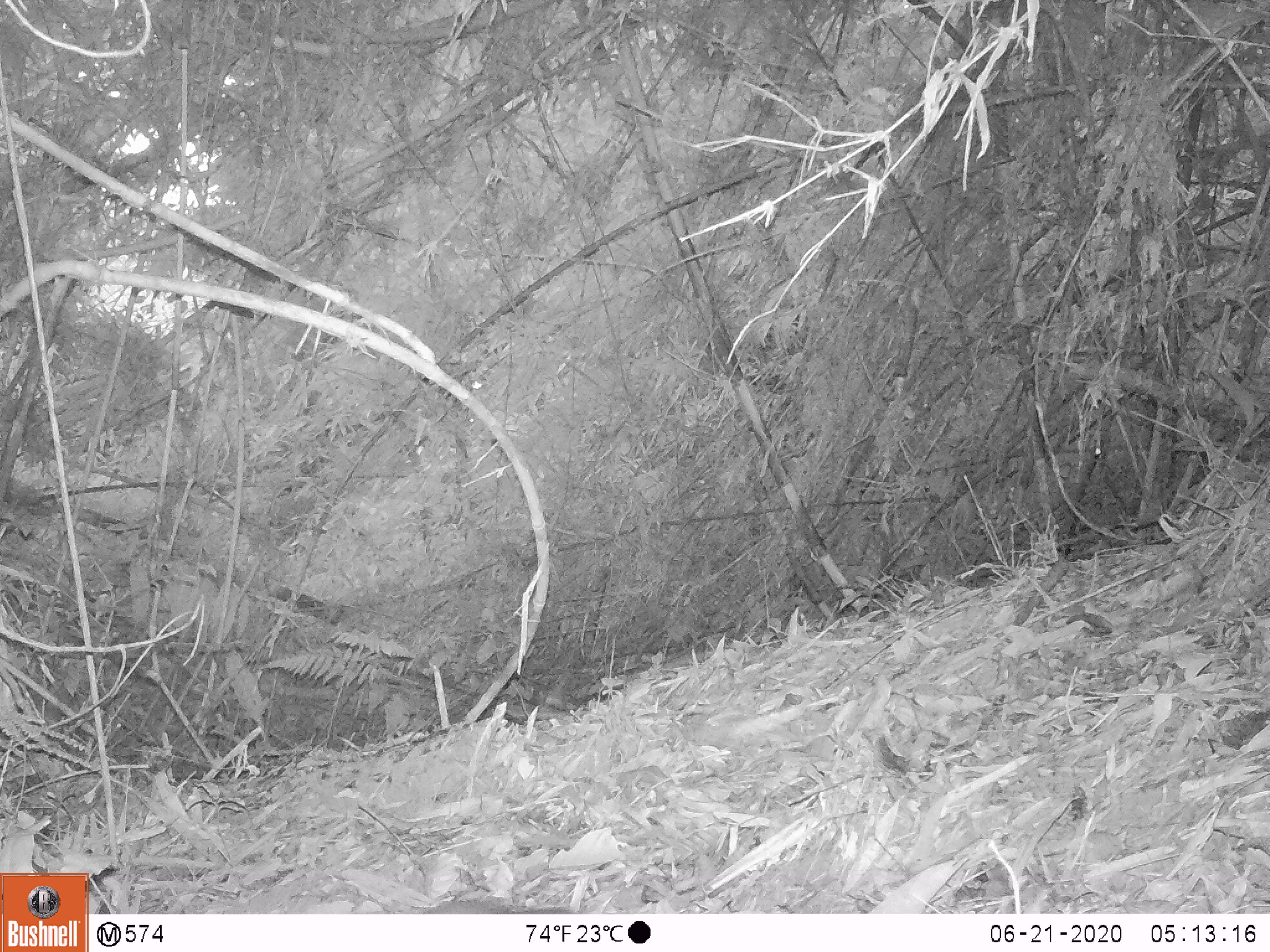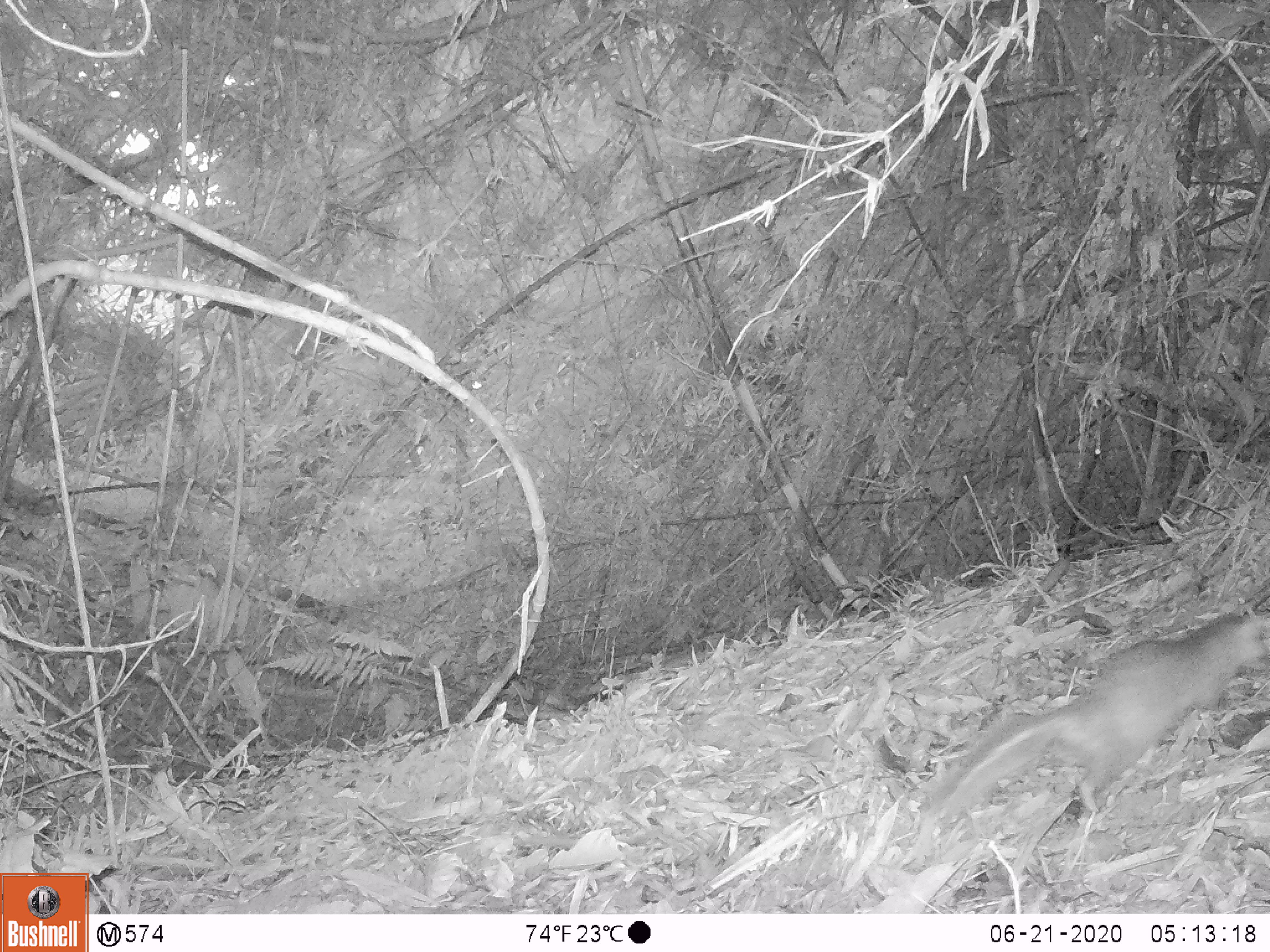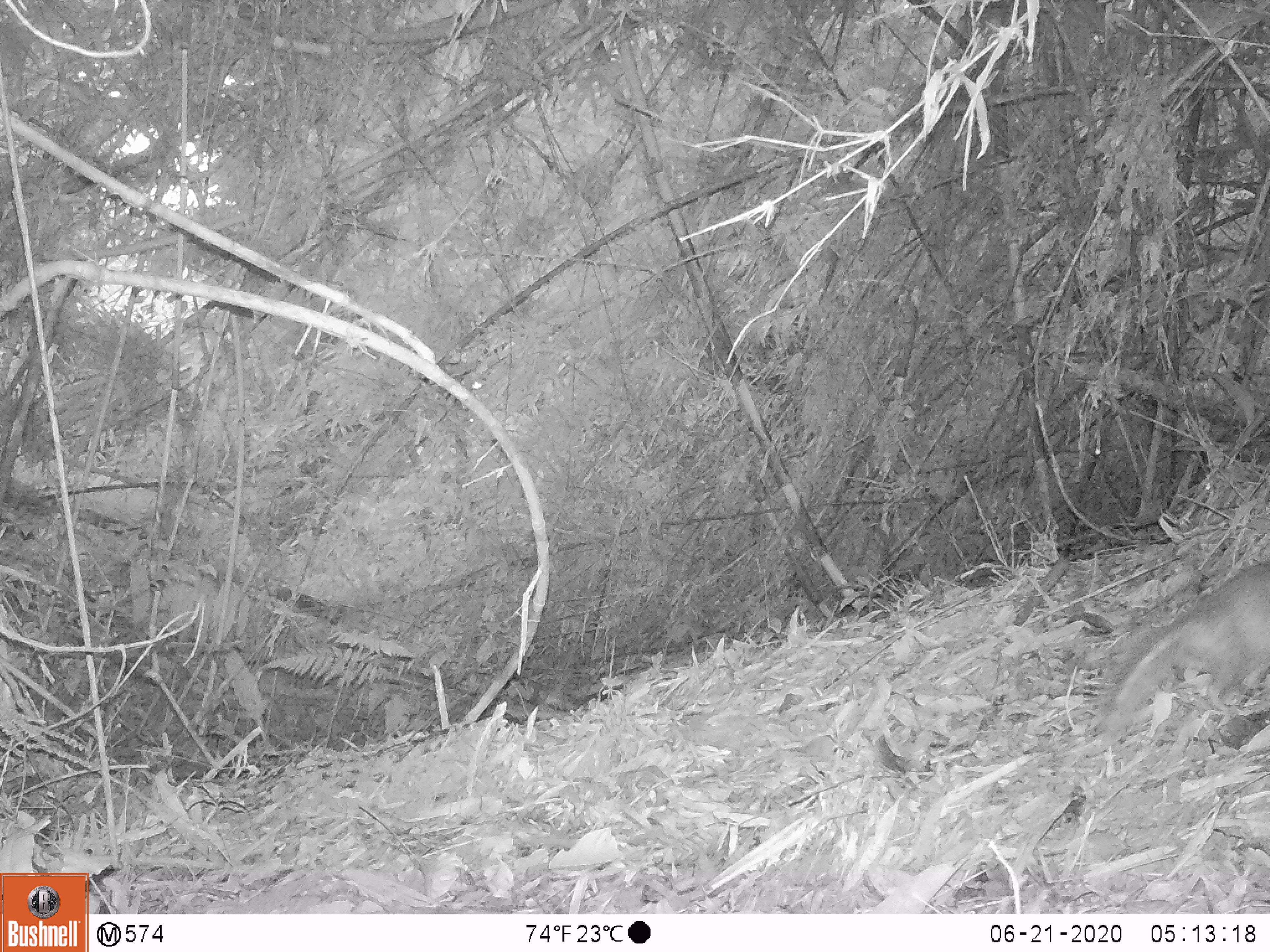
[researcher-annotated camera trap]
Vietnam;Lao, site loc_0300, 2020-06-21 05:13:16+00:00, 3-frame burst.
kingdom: Animalia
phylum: Chordata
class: Mammalia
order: Carnivora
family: Mustelidae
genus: Melogale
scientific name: Melogale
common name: ferret badger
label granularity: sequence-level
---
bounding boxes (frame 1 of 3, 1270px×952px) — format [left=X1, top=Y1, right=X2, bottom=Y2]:
ferret badger: [left=422, top=901, right=572, bottom=914]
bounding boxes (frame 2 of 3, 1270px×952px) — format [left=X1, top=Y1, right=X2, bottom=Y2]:
ferret badger: [left=915, top=611, right=1270, bottom=815]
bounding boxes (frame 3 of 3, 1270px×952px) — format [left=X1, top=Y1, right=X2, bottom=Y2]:
ferret badger: [left=1100, top=560, right=1270, bottom=760]